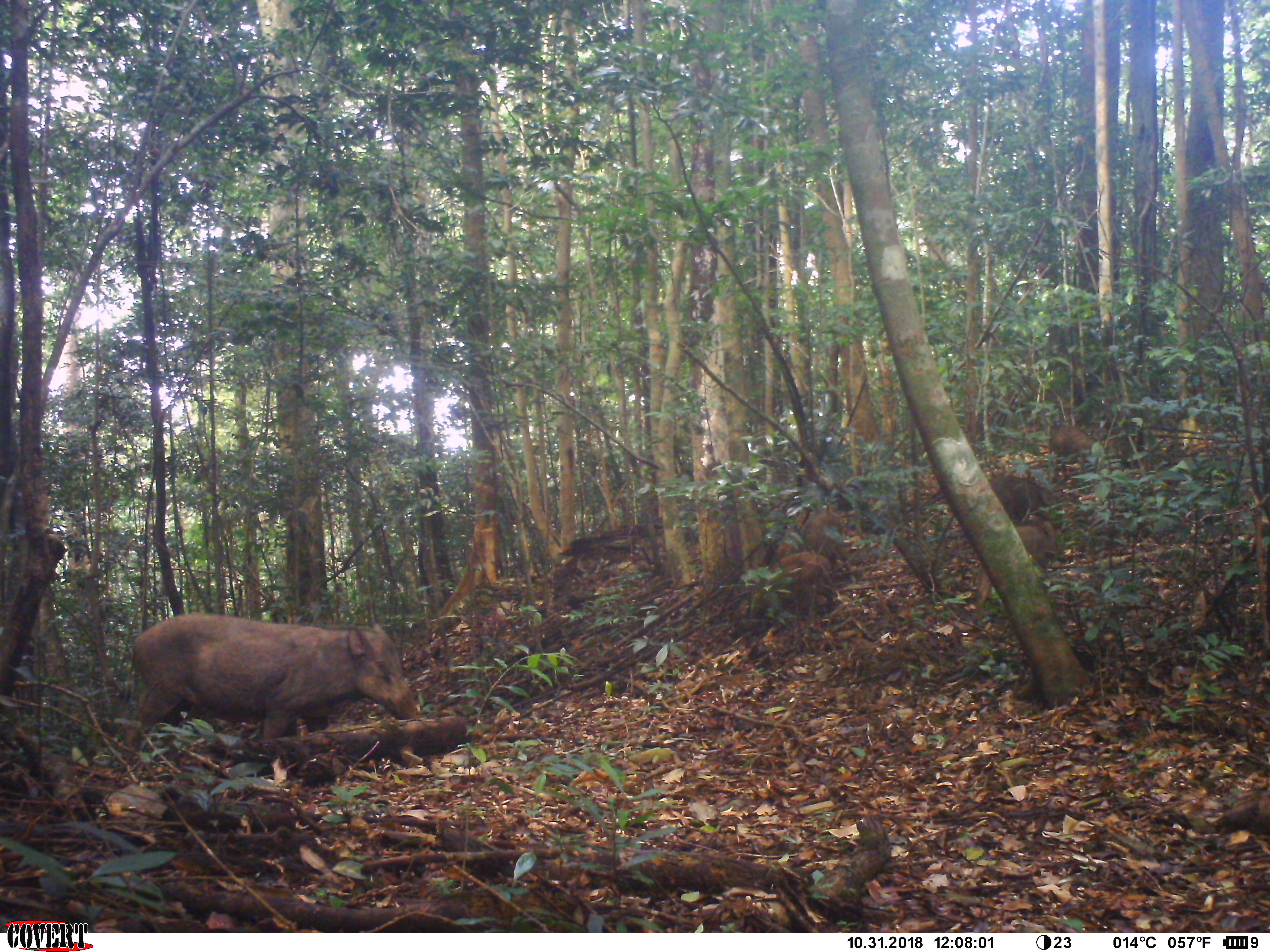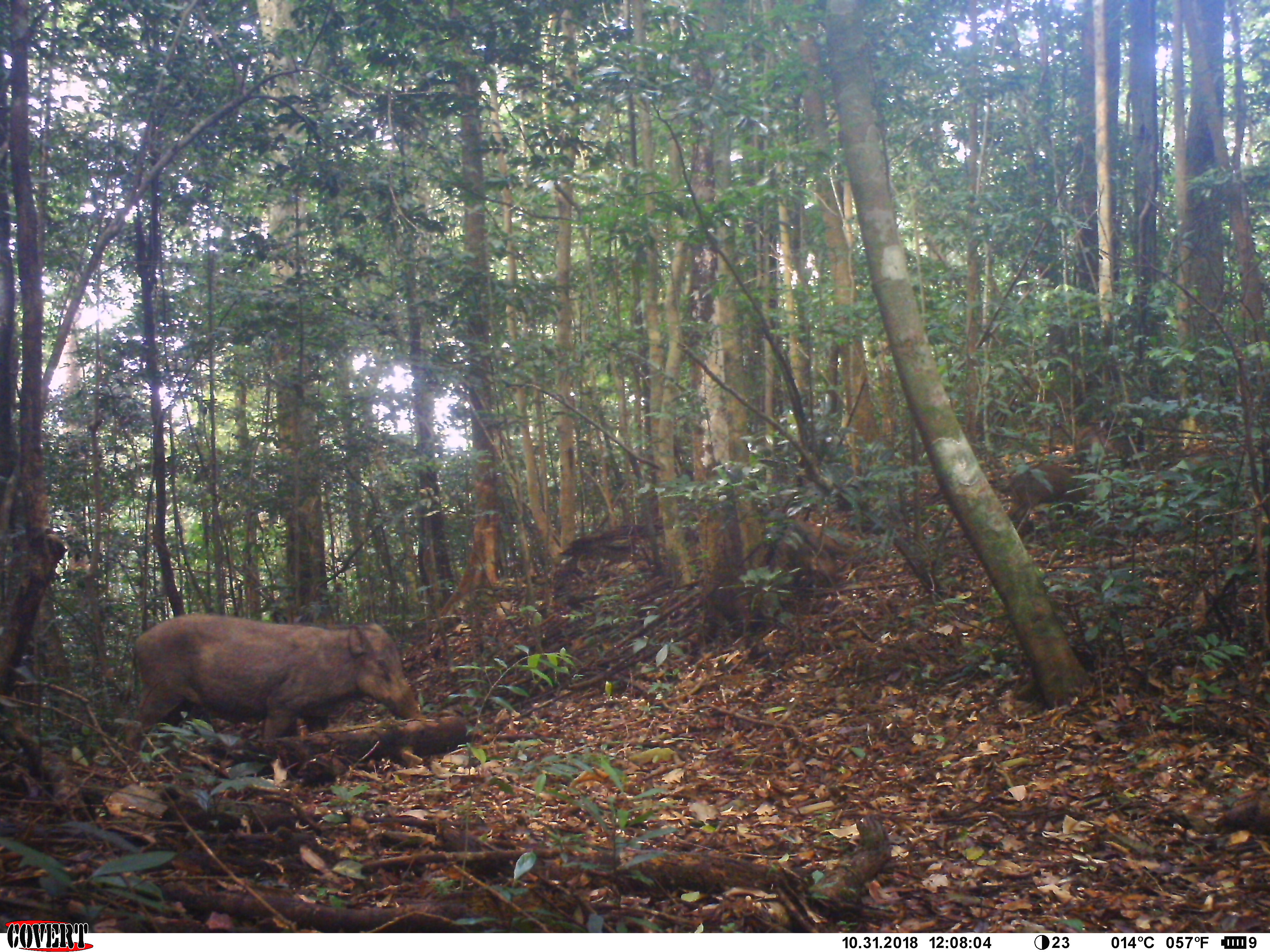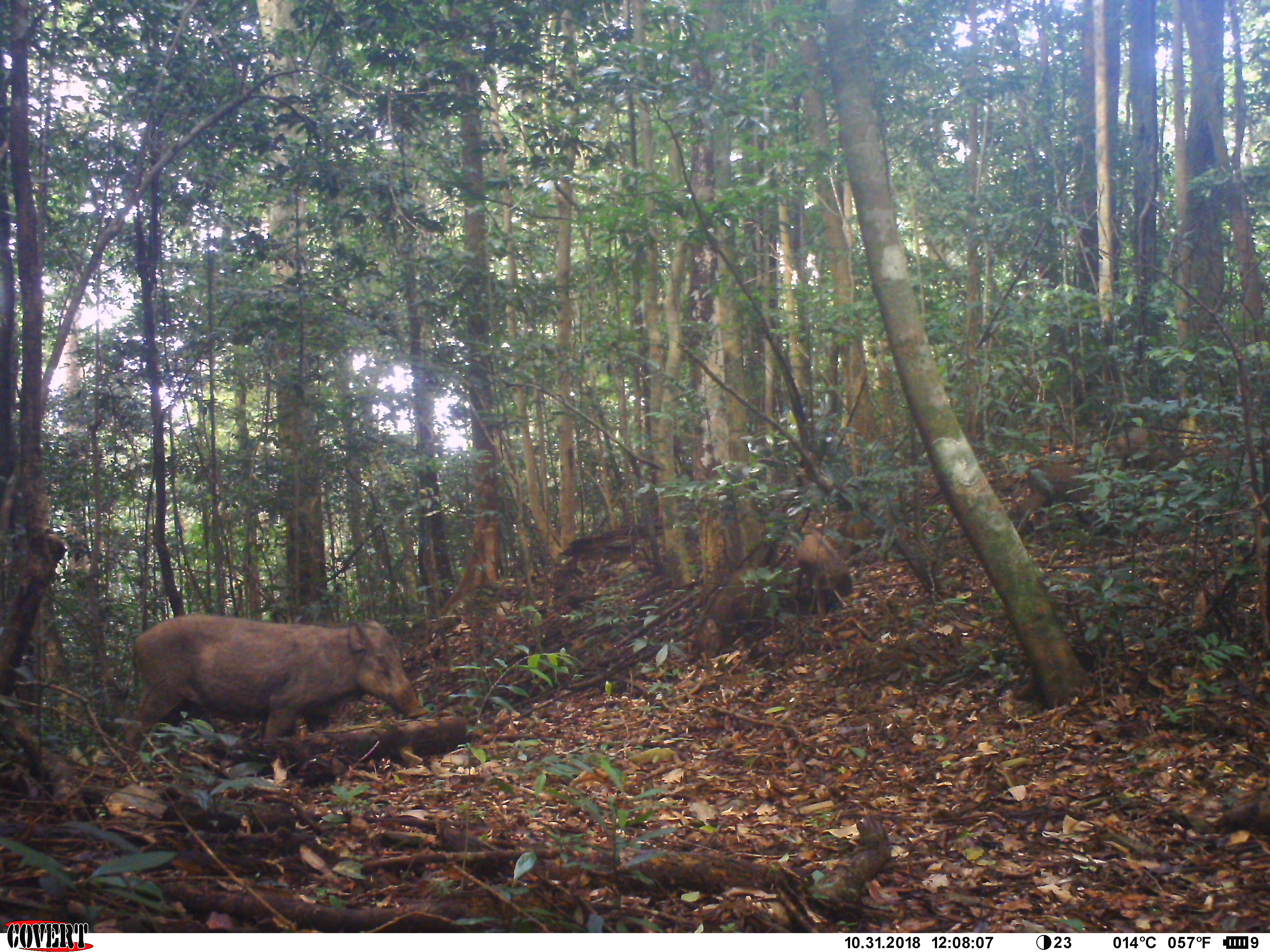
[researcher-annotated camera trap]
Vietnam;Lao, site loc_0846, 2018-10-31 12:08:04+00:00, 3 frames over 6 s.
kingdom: Animalia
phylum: Chordata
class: Mammalia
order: Artiodactyla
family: Suidae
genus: Sus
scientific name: Sus scrofa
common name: eurasian wild pig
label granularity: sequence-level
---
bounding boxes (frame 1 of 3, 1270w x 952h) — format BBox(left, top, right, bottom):
eurasian wild pig: BBox(122, 611, 421, 764); BBox(978, 515, 1059, 606); BBox(734, 552, 834, 618); BBox(989, 474, 1062, 524); BBox(772, 513, 842, 557); BBox(1050, 422, 1095, 457)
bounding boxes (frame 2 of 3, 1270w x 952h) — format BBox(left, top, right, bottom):
eurasian wild pig: BBox(122, 613, 421, 764); BBox(1012, 463, 1093, 533); BBox(782, 524, 836, 583); BBox(1073, 424, 1130, 473); BBox(723, 581, 756, 625); BBox(1187, 453, 1225, 483)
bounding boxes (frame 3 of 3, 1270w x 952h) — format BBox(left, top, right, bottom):
eurasian wild pig: BBox(122, 613, 421, 764); BBox(792, 530, 852, 620); BBox(712, 568, 769, 633); BBox(1021, 460, 1090, 513); BBox(1110, 425, 1172, 459)